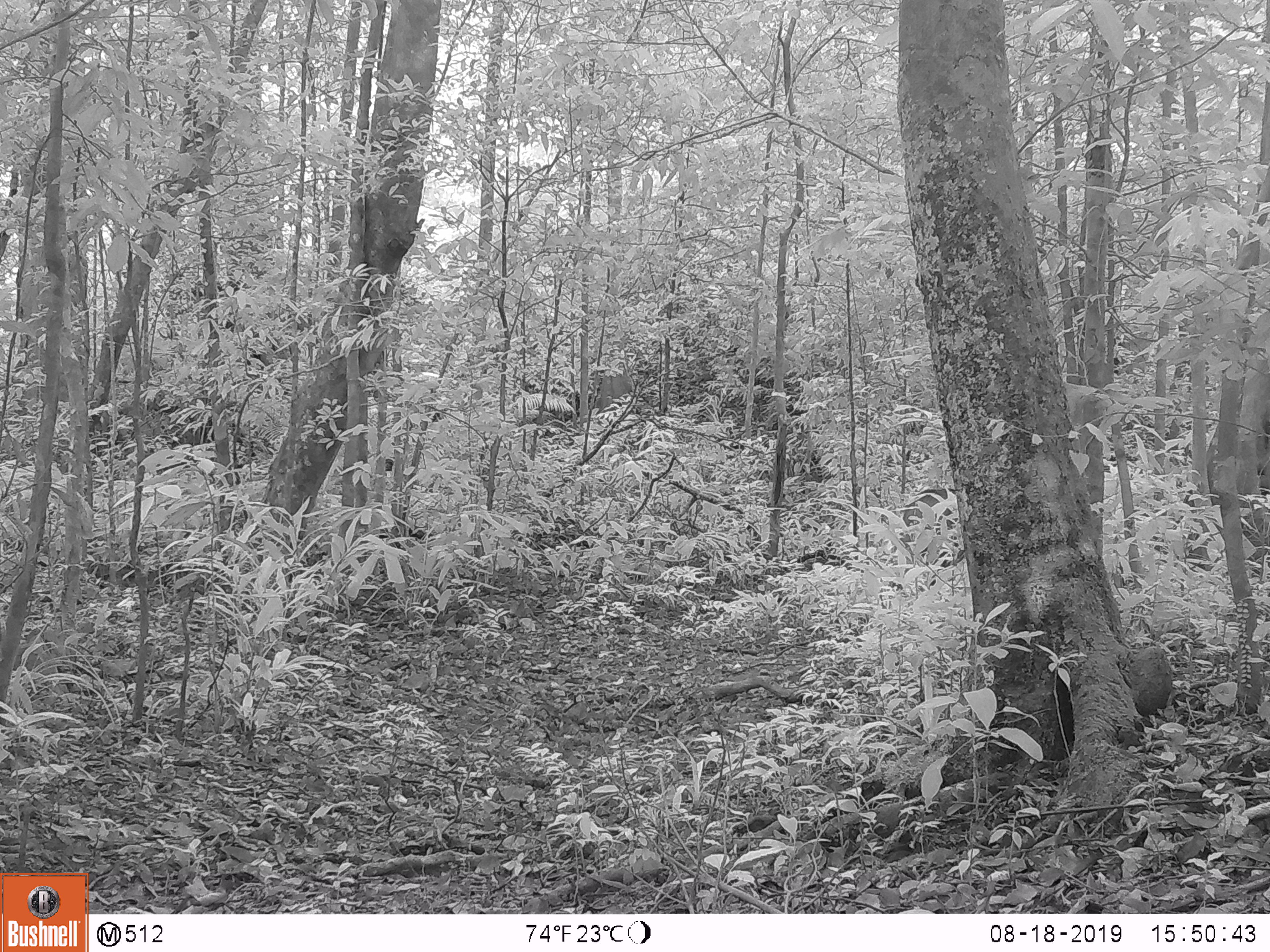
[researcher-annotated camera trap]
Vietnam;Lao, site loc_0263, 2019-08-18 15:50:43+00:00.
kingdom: Animalia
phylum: Chordata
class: Mammalia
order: Artiodactyla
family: Suidae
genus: Sus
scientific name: Sus scrofa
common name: eurasian wild pig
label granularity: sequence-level